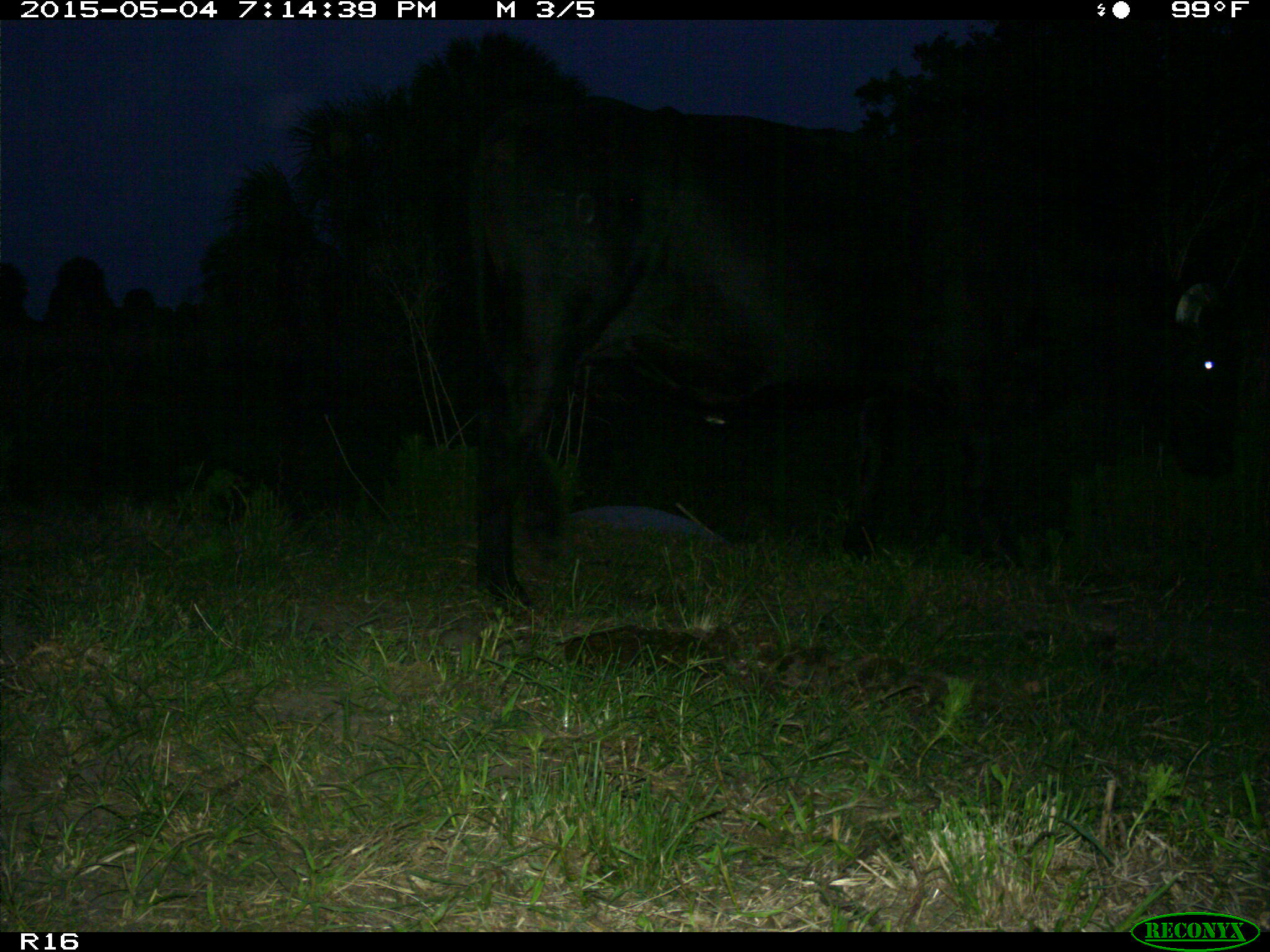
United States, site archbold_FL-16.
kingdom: Animalia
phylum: Chordata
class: Mammalia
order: Artiodactyla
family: Bovidae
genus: Bos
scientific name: Bos taurus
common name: domestic cow